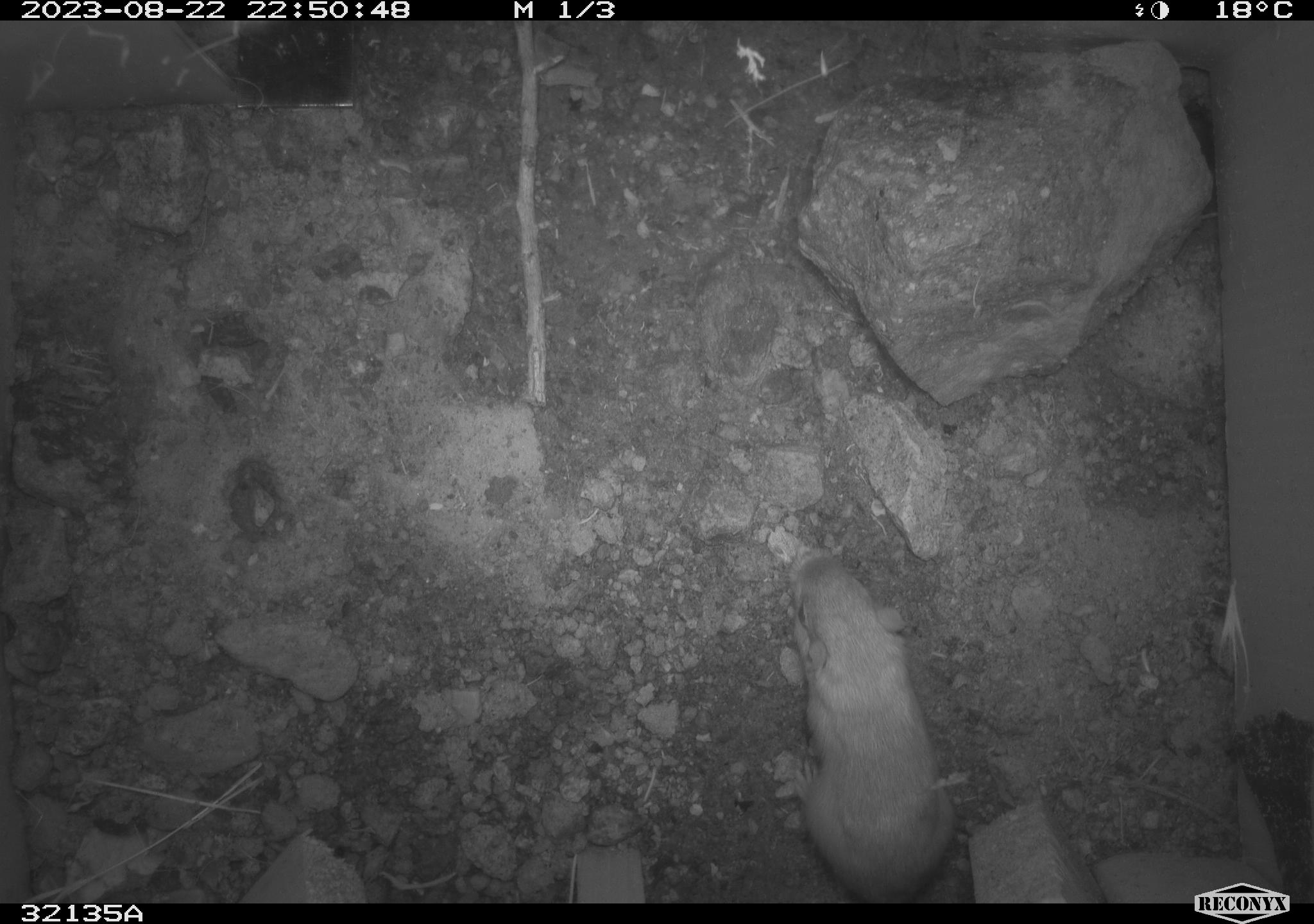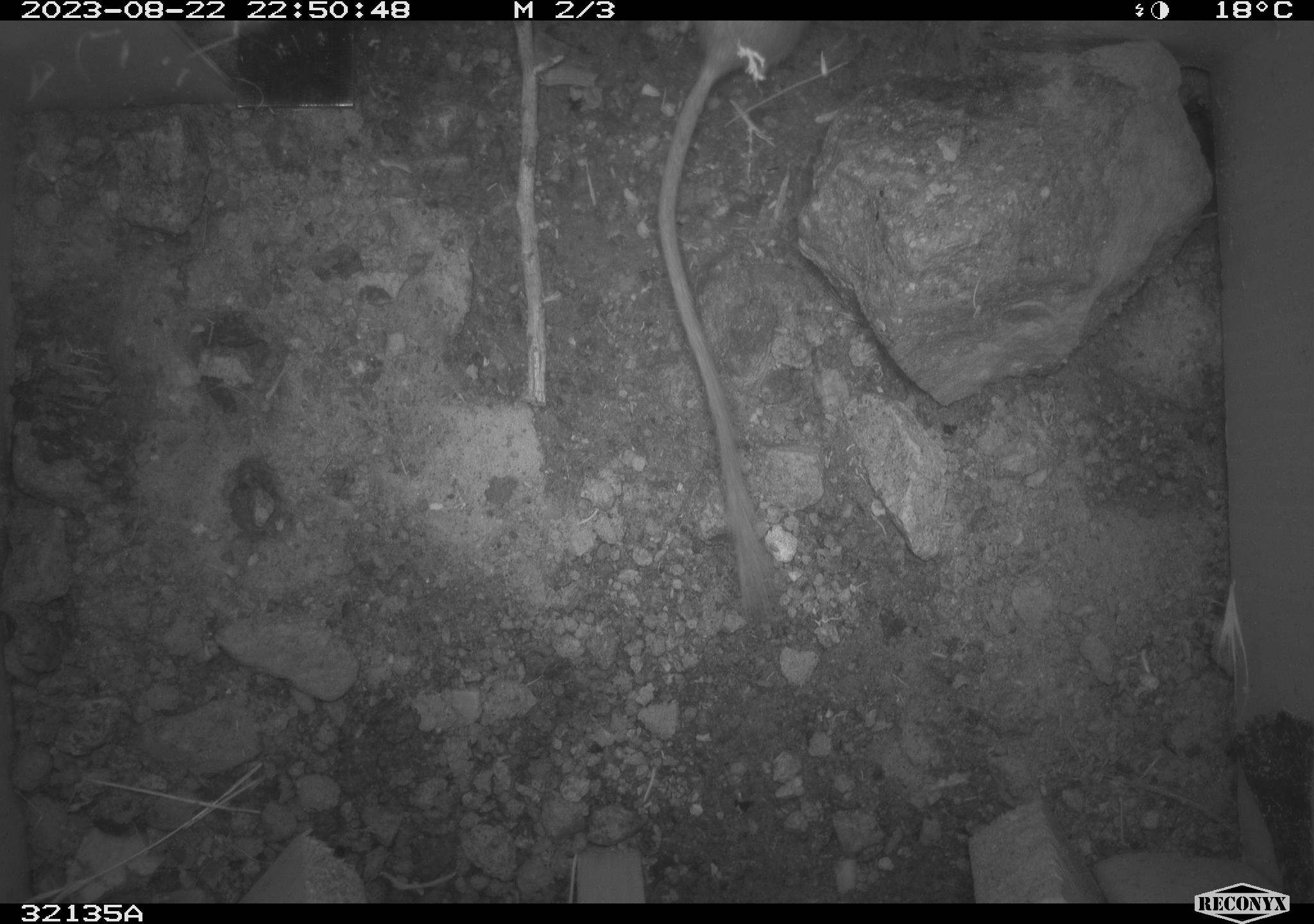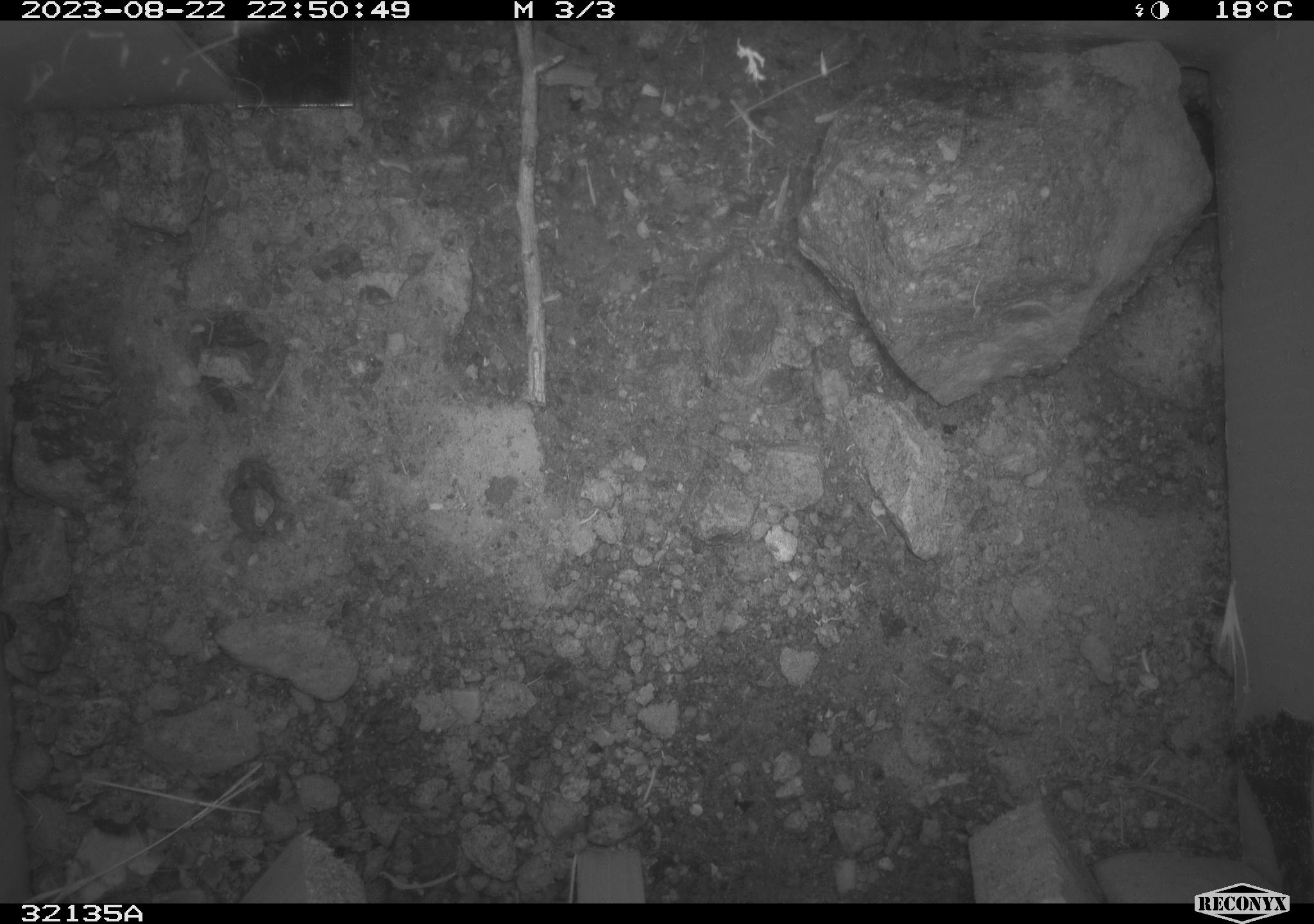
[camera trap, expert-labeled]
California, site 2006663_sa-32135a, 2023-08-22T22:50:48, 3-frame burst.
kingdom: Animalia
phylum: Chordata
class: Mammalia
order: Rodentia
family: Heteromyidae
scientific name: Heteromyidae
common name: kangaroo rats and pocket mice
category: heteromyidae family